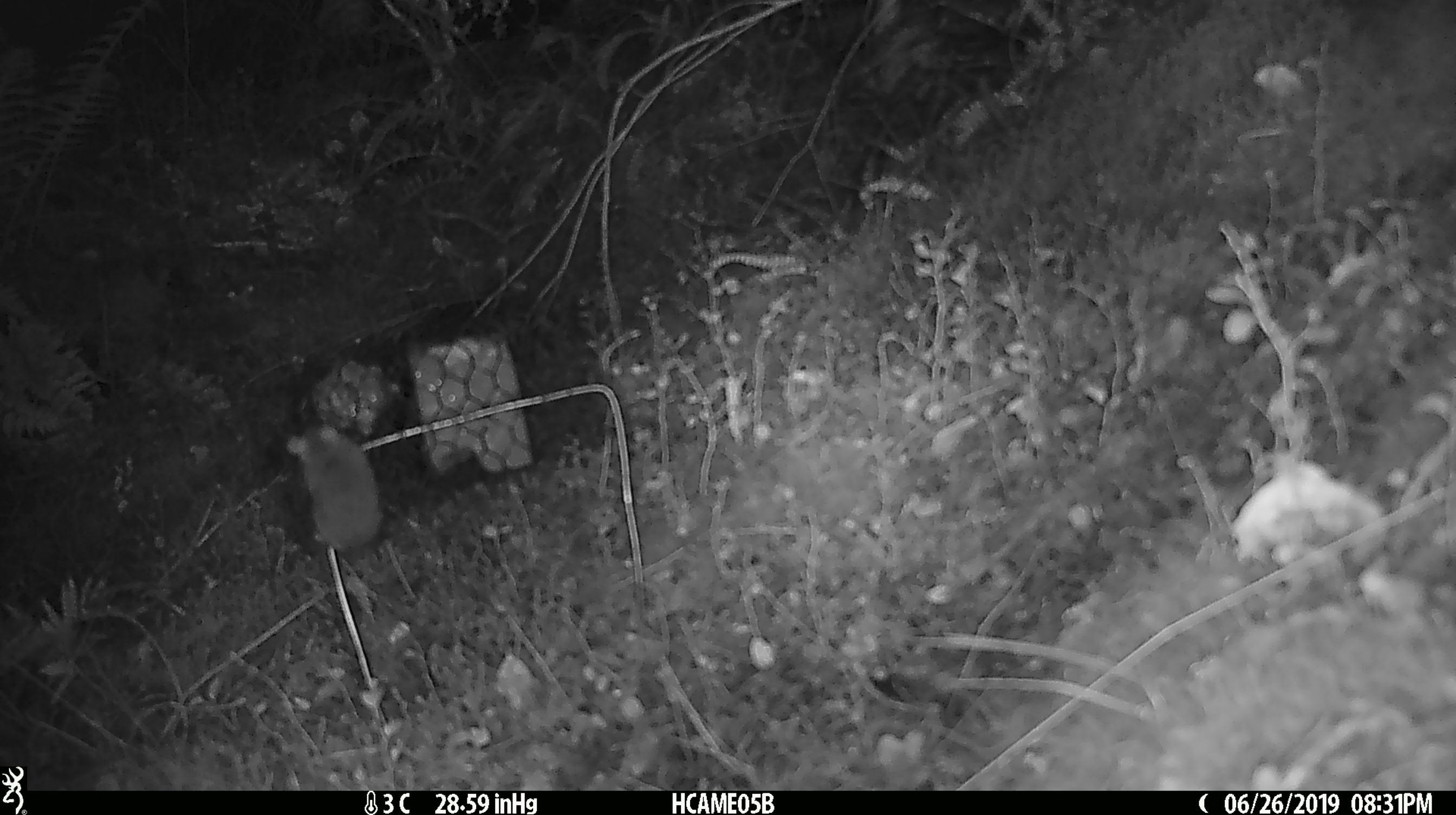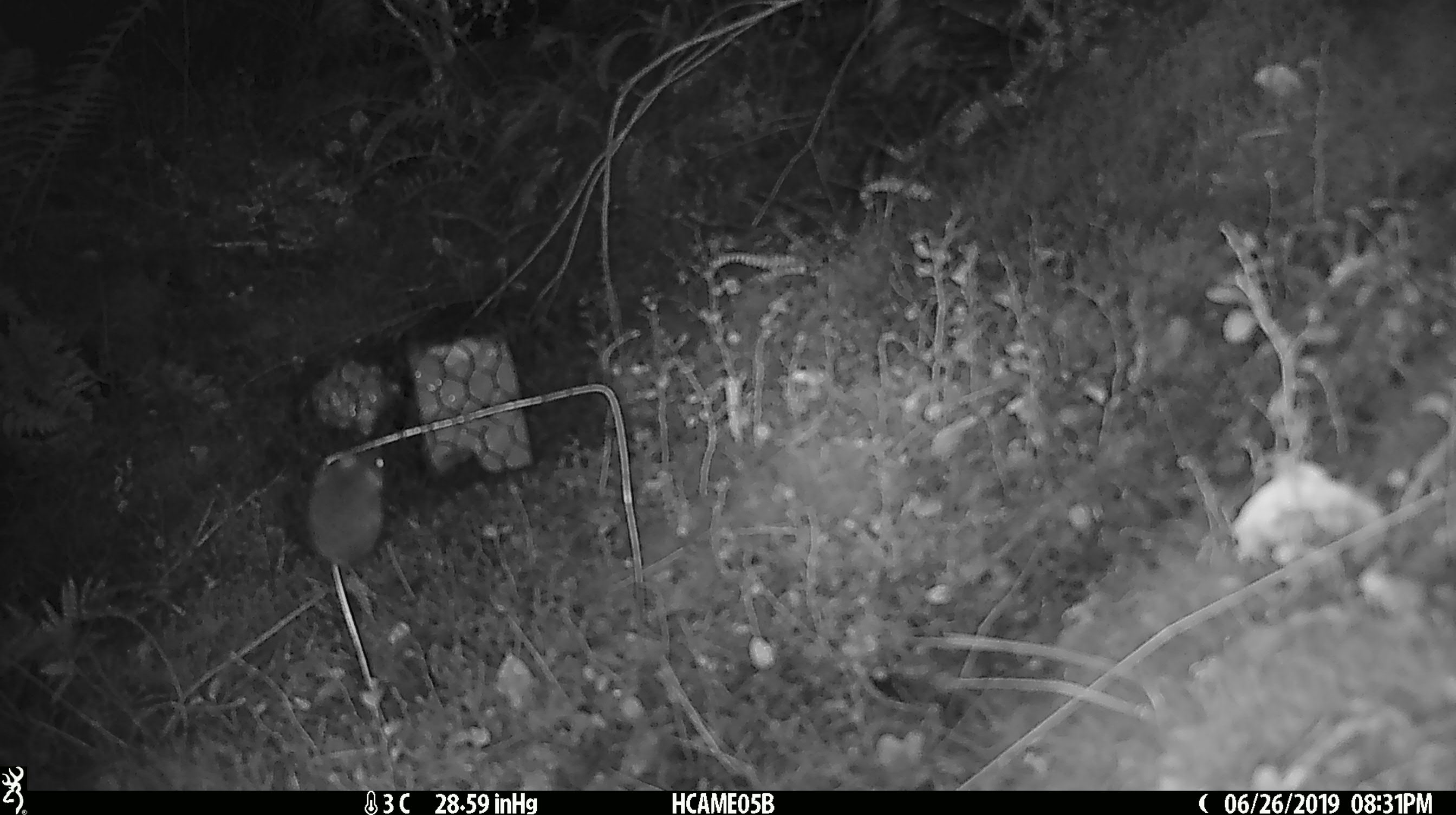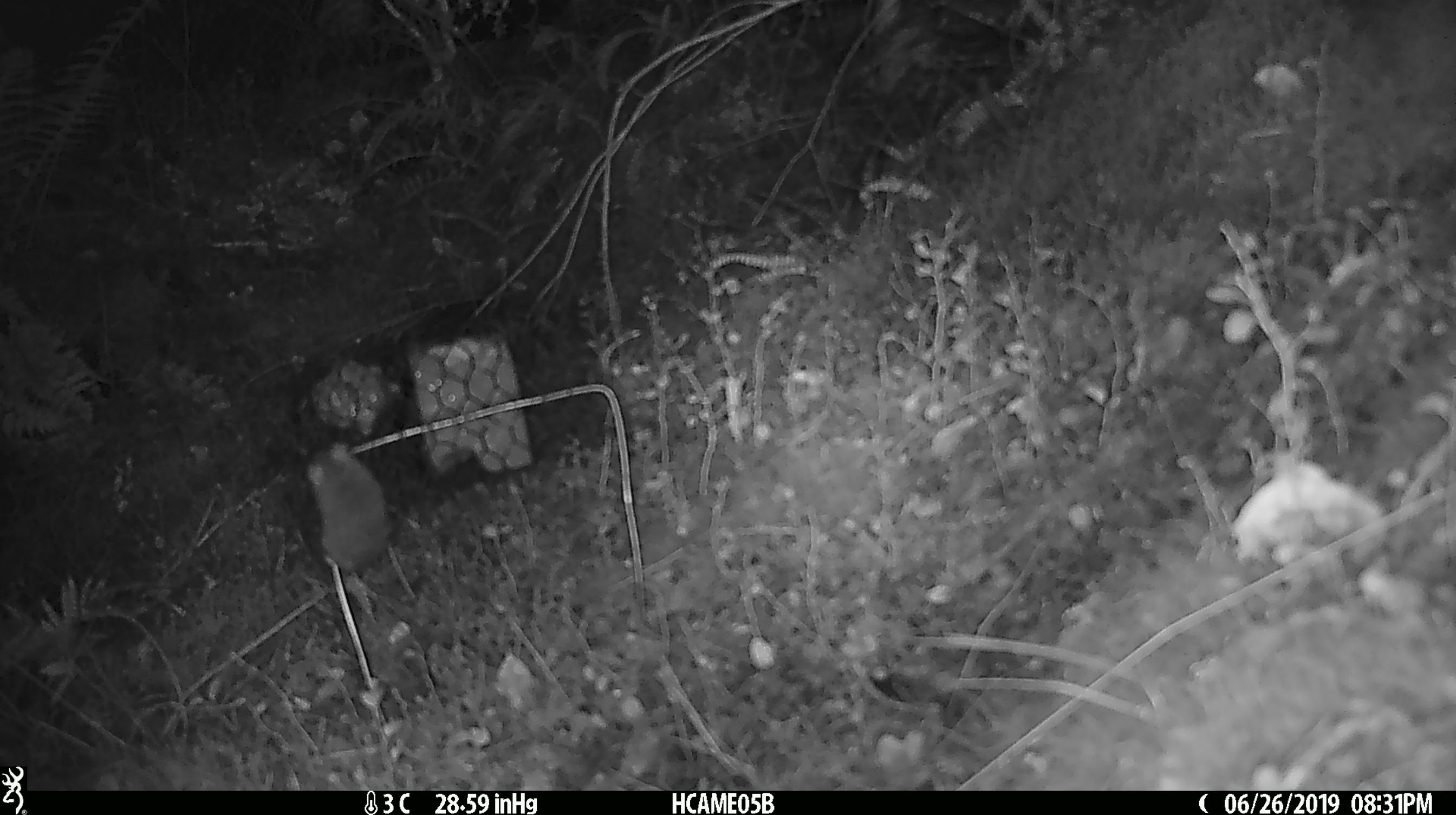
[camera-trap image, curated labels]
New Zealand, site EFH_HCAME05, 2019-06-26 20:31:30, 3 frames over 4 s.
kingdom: Animalia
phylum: Chordata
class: Mammalia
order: Rodentia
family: Muridae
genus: Mus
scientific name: Mus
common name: mouse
Mouse (Mus).